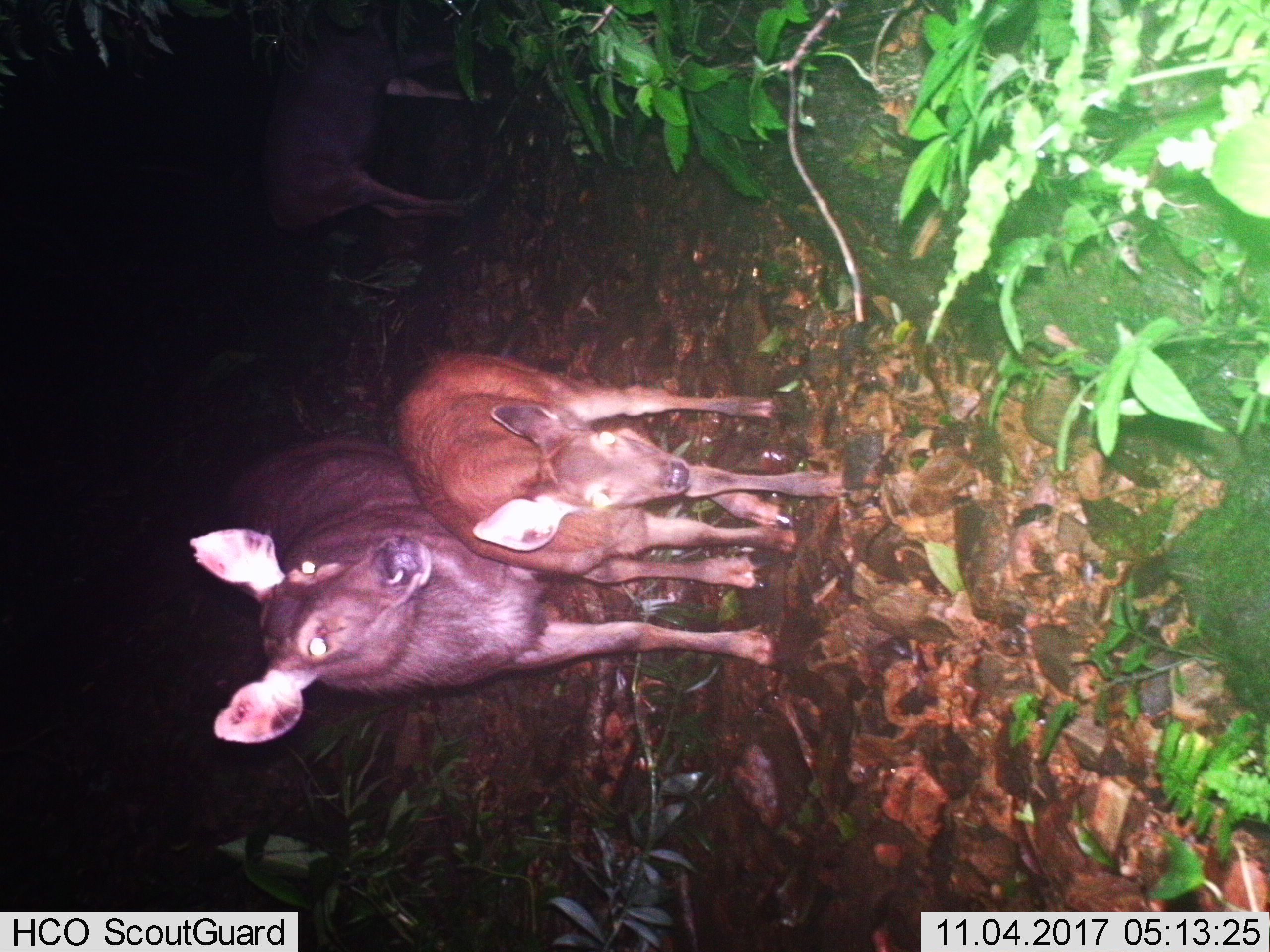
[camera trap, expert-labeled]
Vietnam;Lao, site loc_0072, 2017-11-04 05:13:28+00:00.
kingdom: Animalia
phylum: Chordata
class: Mammalia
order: Artiodactyla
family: Cervidae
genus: Rusa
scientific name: Rusa unicolor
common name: sambar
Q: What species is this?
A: Sambar (Rusa unicolor).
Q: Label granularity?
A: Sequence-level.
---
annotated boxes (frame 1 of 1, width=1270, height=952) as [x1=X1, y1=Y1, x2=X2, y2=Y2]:
sambar: [x1=188, y1=435, x2=789, y2=745]; [x1=393, y1=350, x2=861, y2=591]; [x1=259, y1=2, x2=492, y2=230]